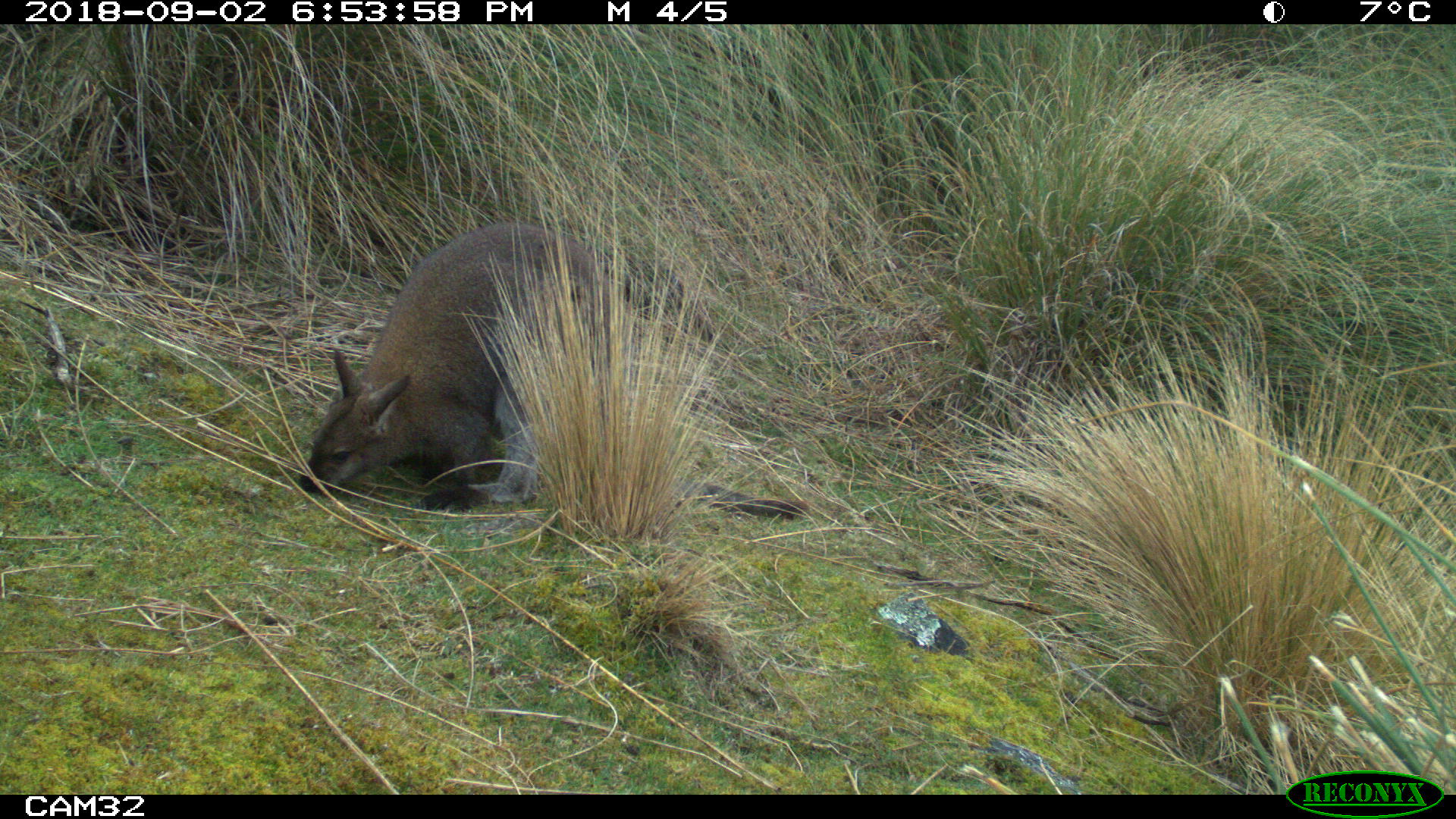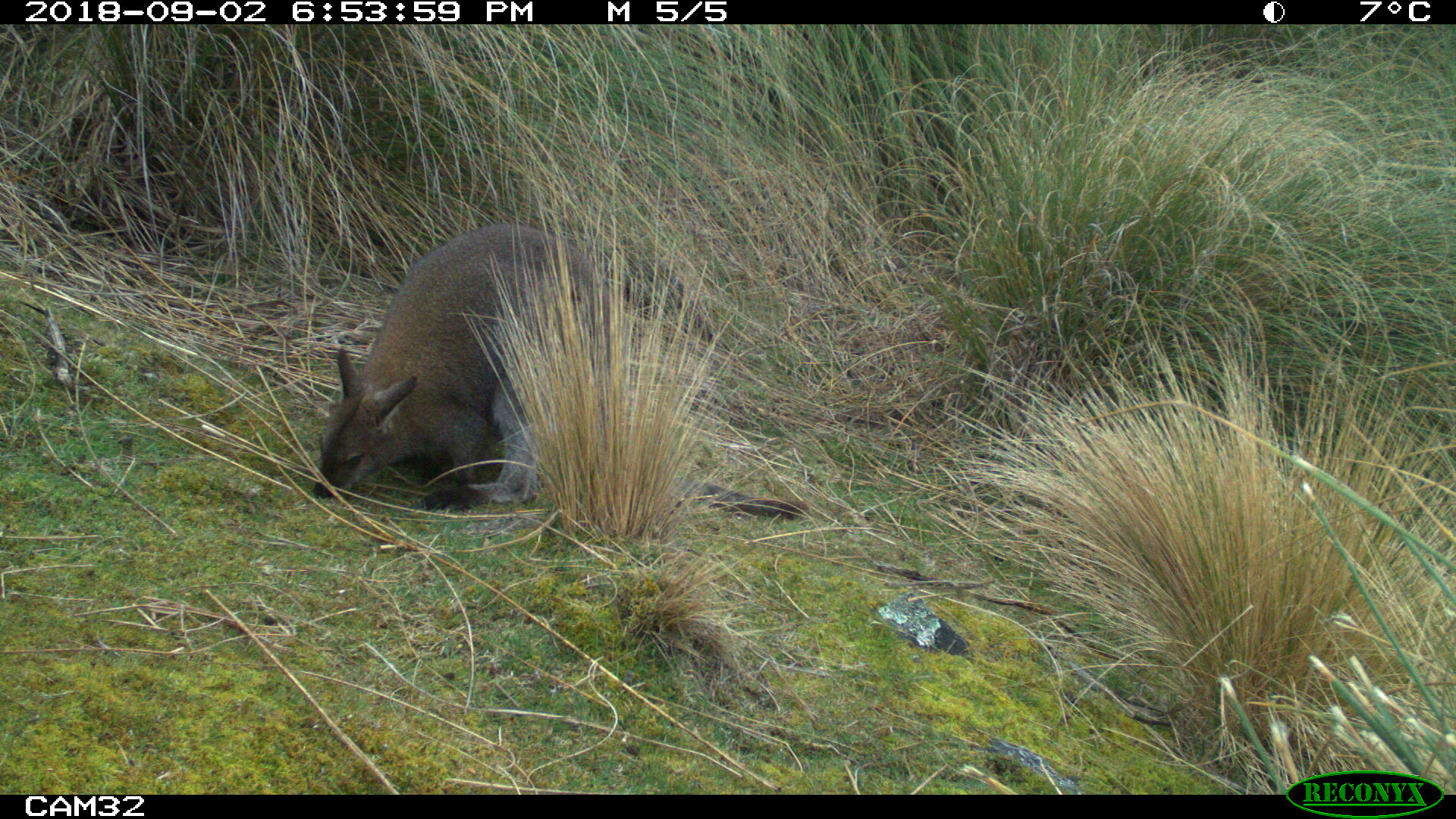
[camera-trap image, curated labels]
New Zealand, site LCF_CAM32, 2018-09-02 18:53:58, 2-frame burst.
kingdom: Animalia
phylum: Chordata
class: Mammalia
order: Diprotodontia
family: Macropodidae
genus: Notamacropus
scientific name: Notamacropus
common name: wallaby